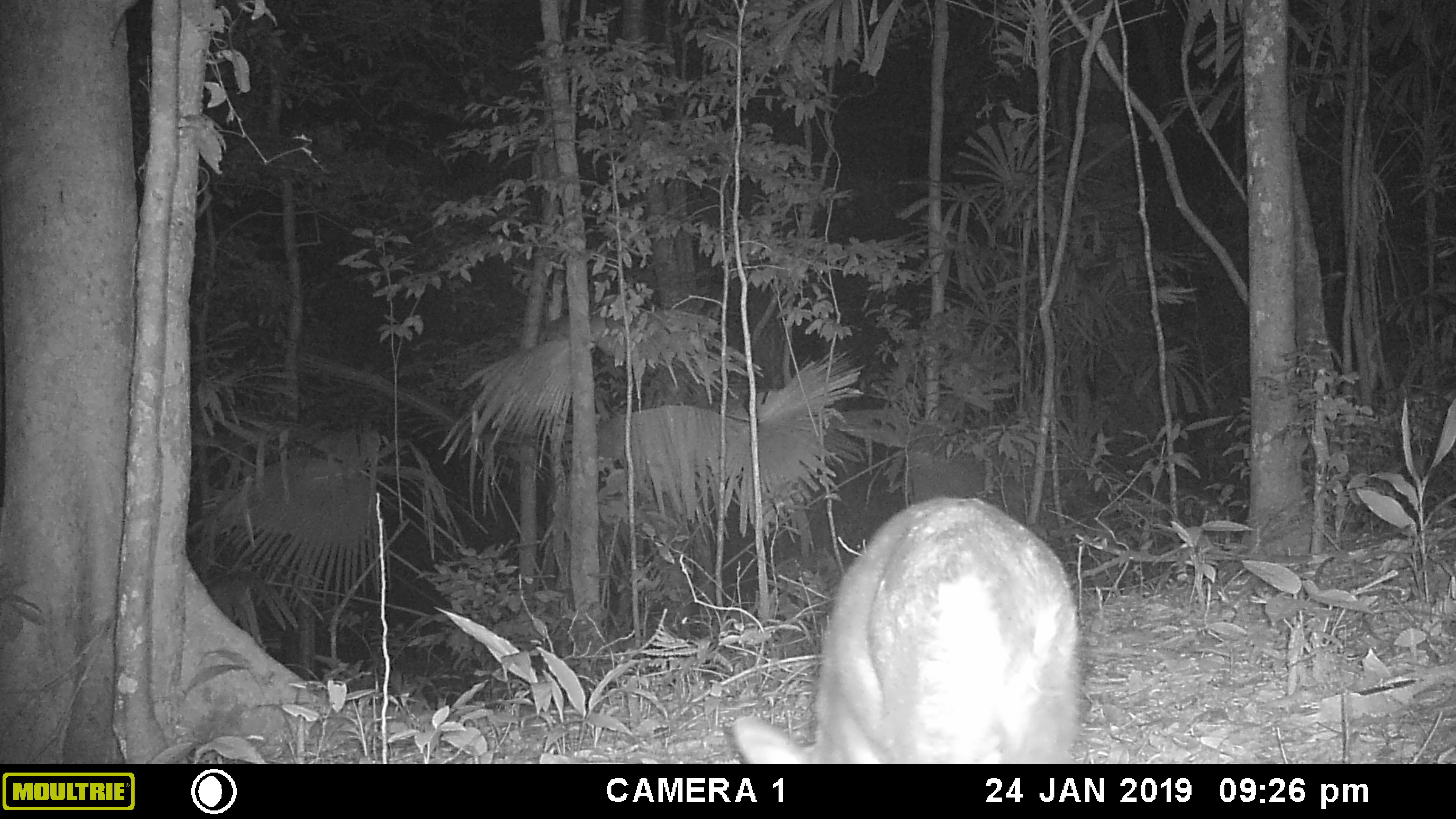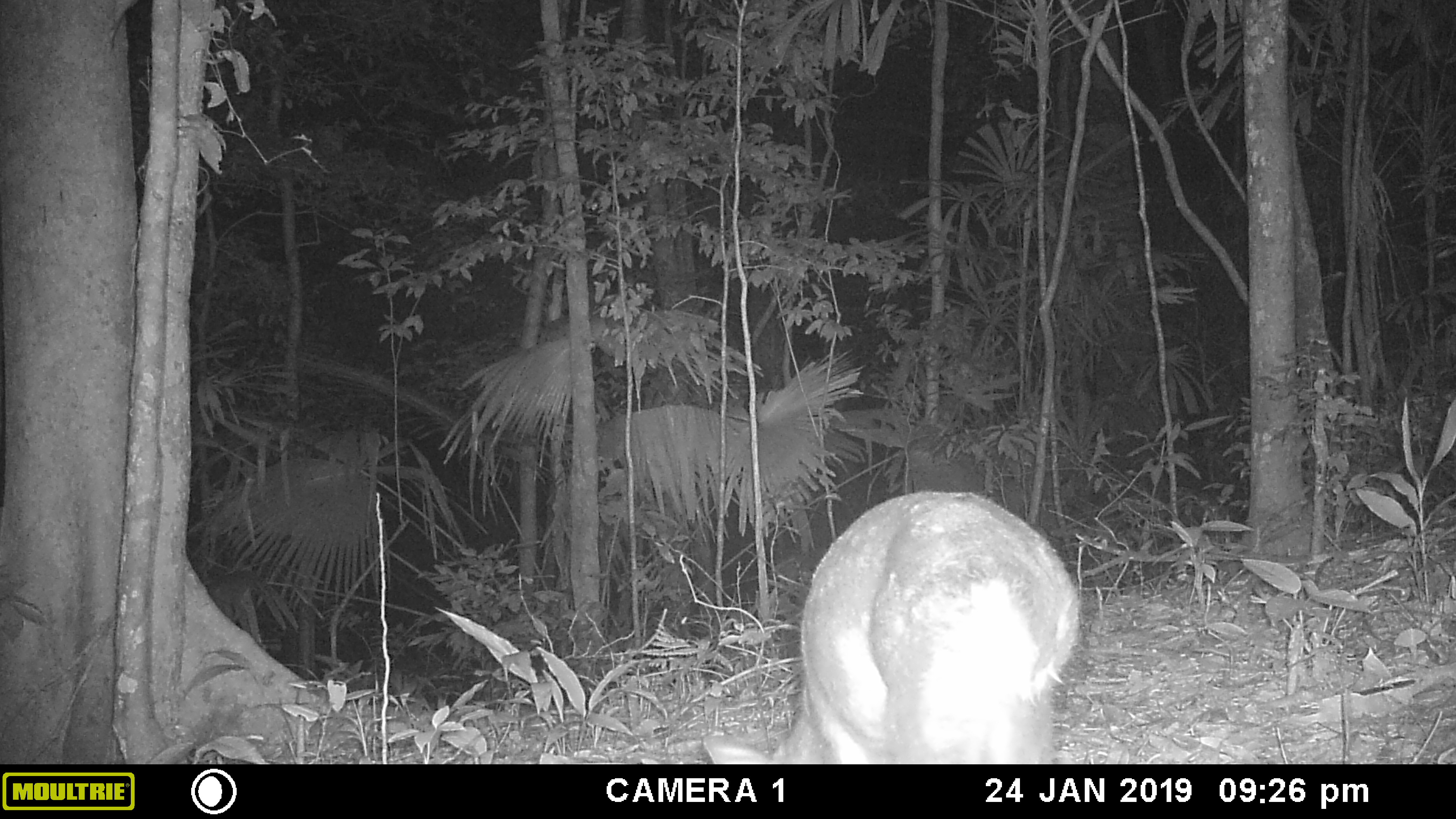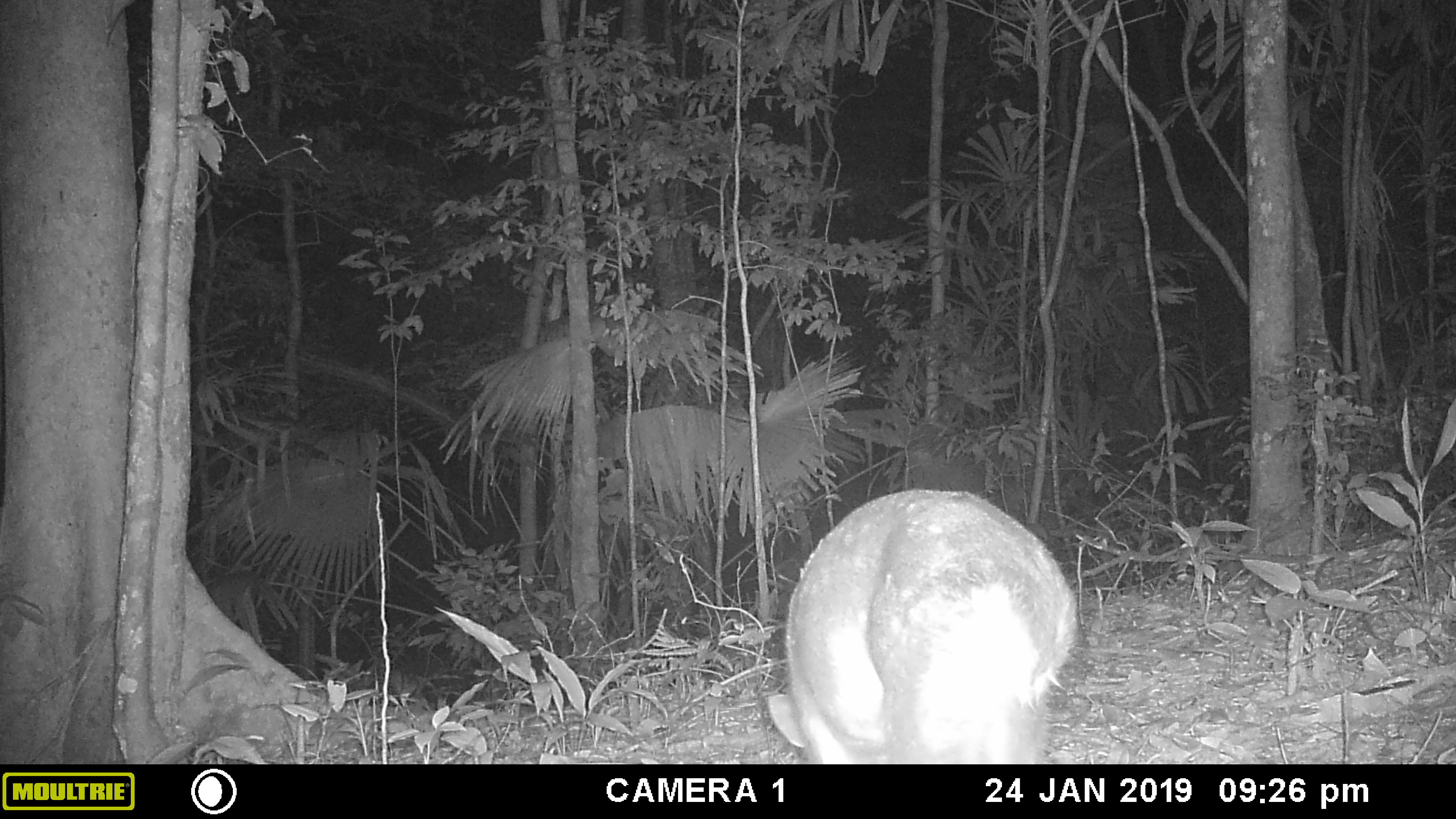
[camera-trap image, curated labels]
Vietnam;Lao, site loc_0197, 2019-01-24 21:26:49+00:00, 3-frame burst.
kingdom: Animalia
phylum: Chordata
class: Mammalia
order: Artiodactyla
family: Cervidae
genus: Muntiacus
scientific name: Muntiacus vuquangensis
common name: large-antlered muntjac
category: large antlered muntjac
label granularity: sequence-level